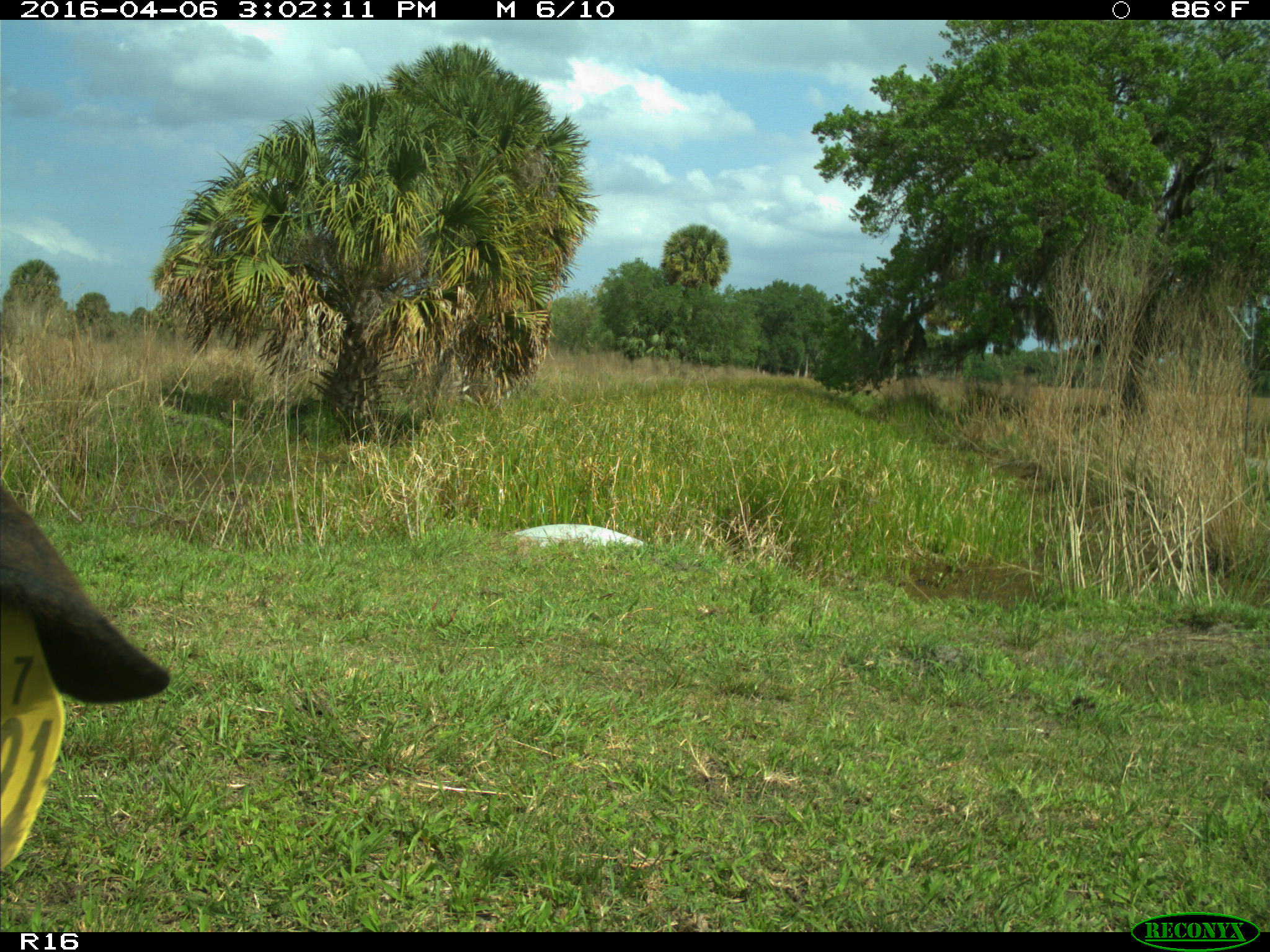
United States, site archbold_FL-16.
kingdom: Animalia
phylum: Chordata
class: Mammalia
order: Artiodactyla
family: Bovidae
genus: Bos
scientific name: Bos taurus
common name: domestic cow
Bos taurus (domestic cow).